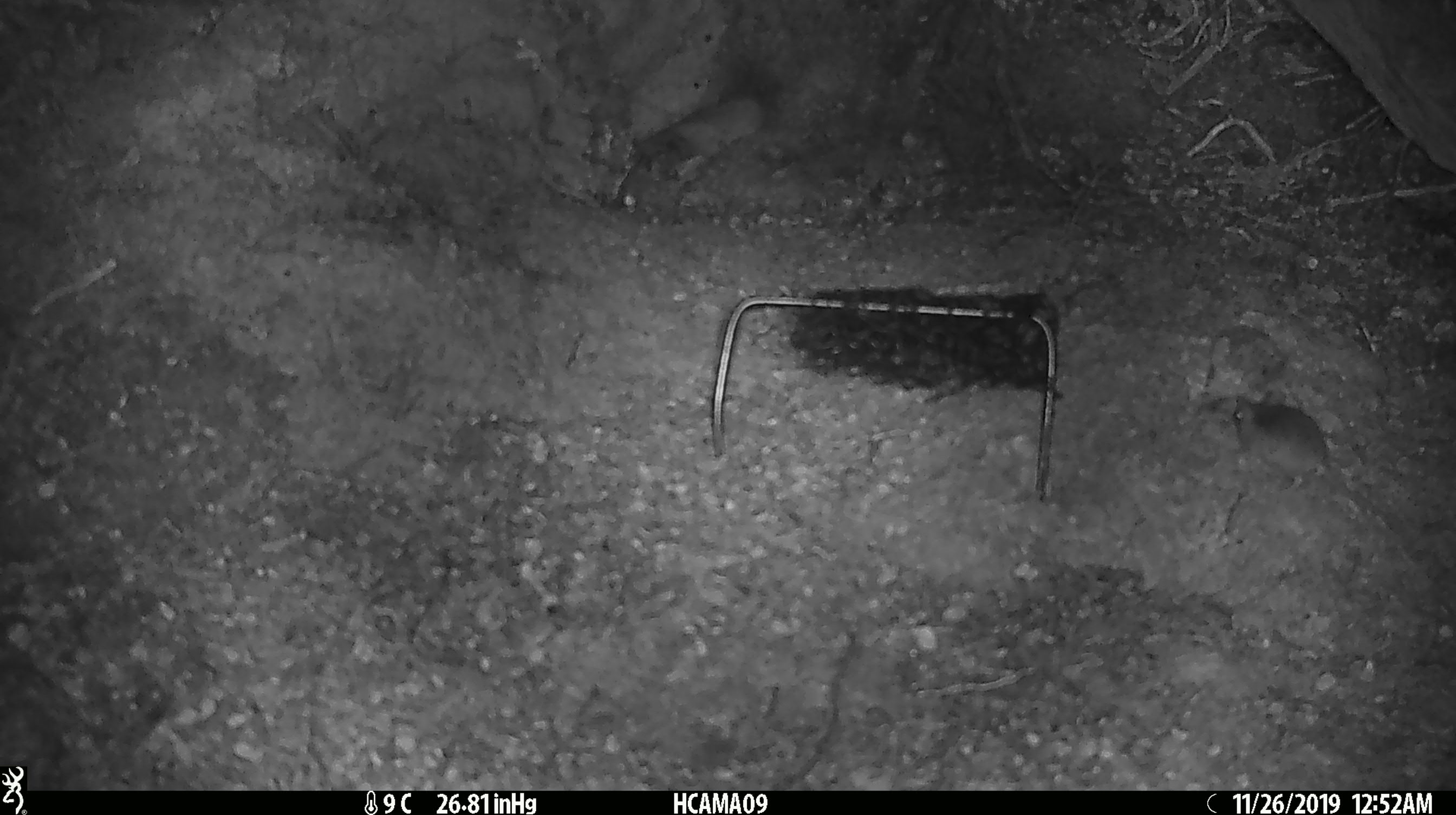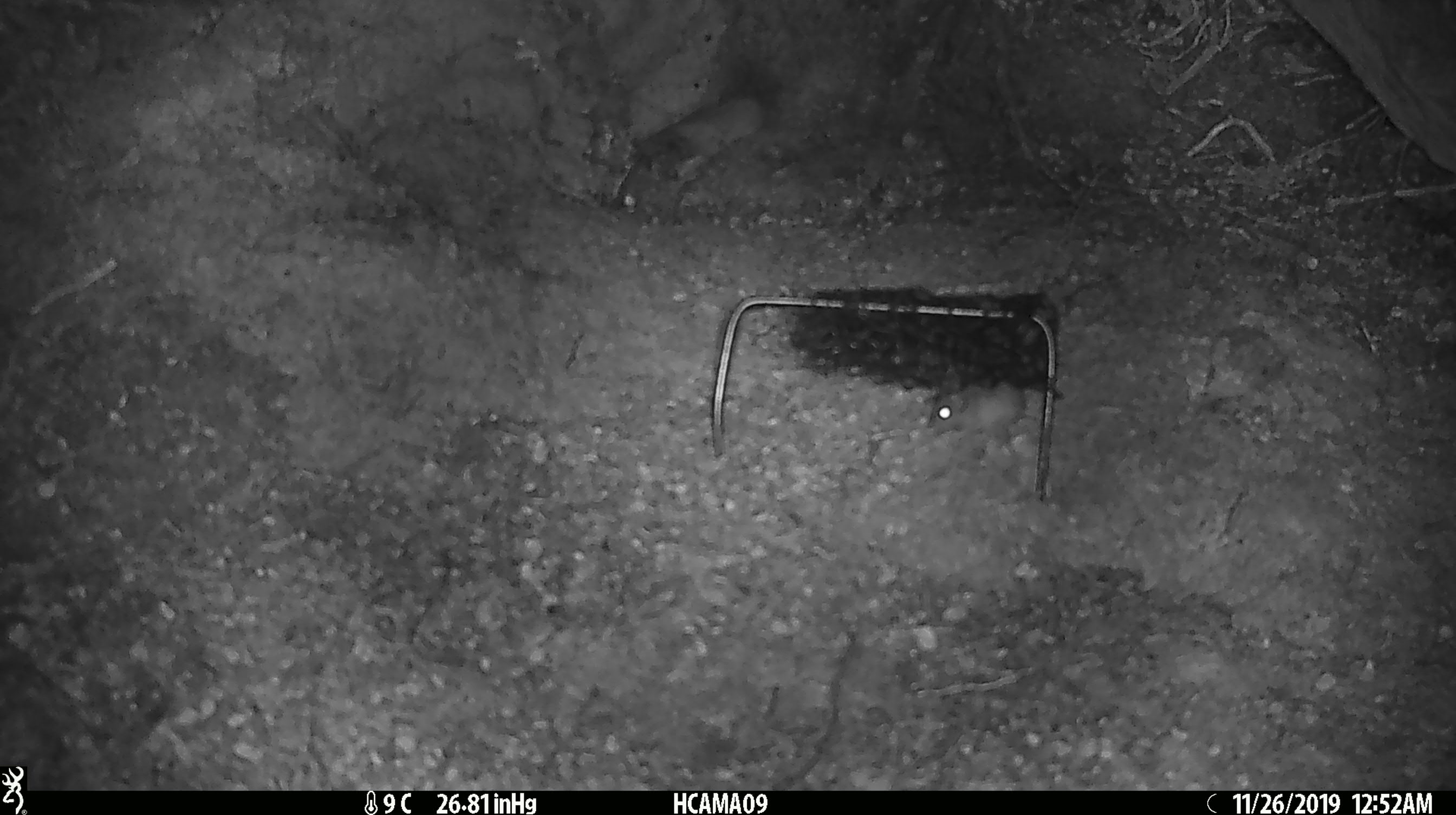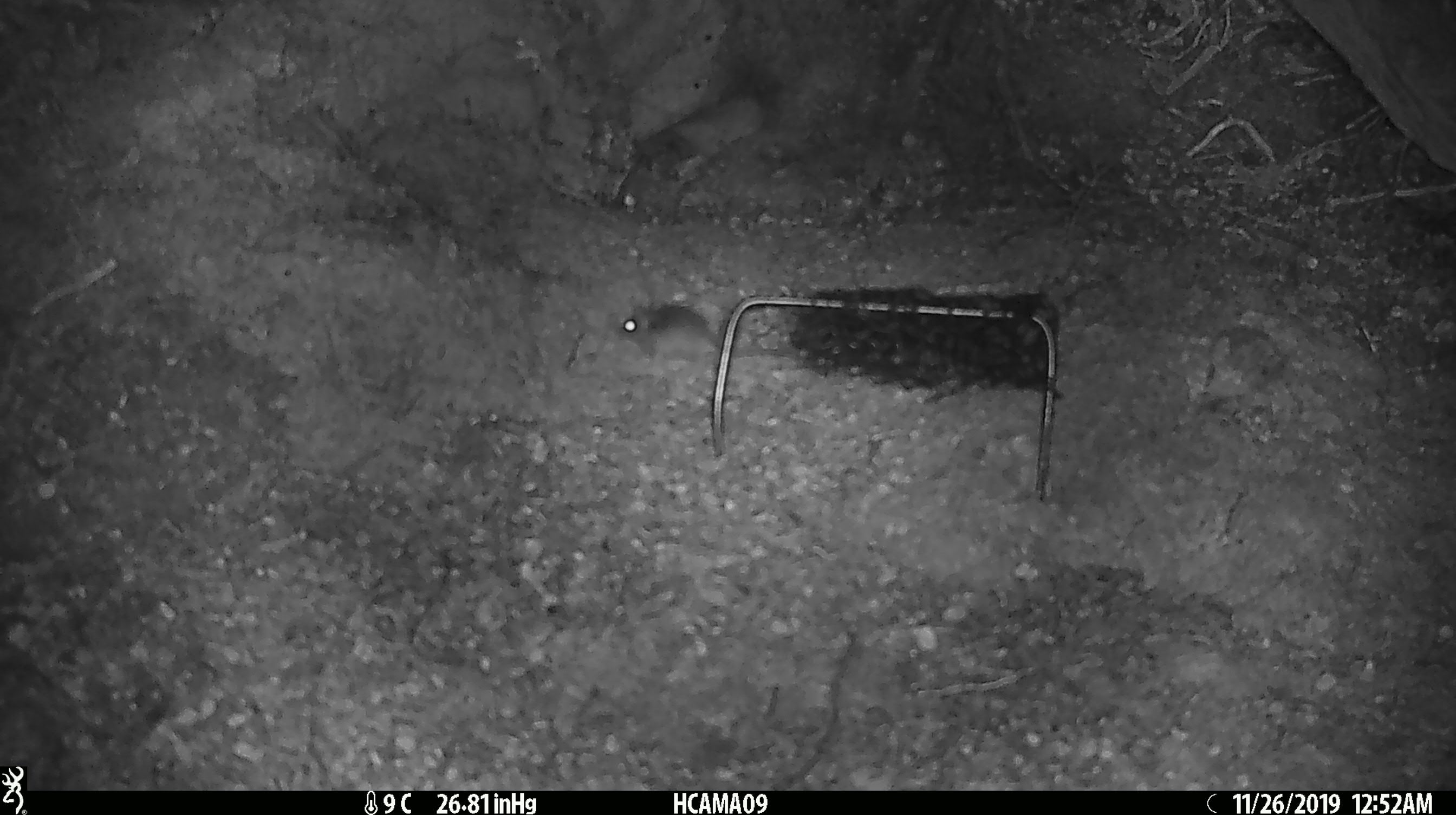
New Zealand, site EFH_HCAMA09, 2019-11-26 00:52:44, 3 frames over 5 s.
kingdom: Animalia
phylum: Chordata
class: Mammalia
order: Rodentia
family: Muridae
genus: Mus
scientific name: Mus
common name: mouse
Mouse (Mus).